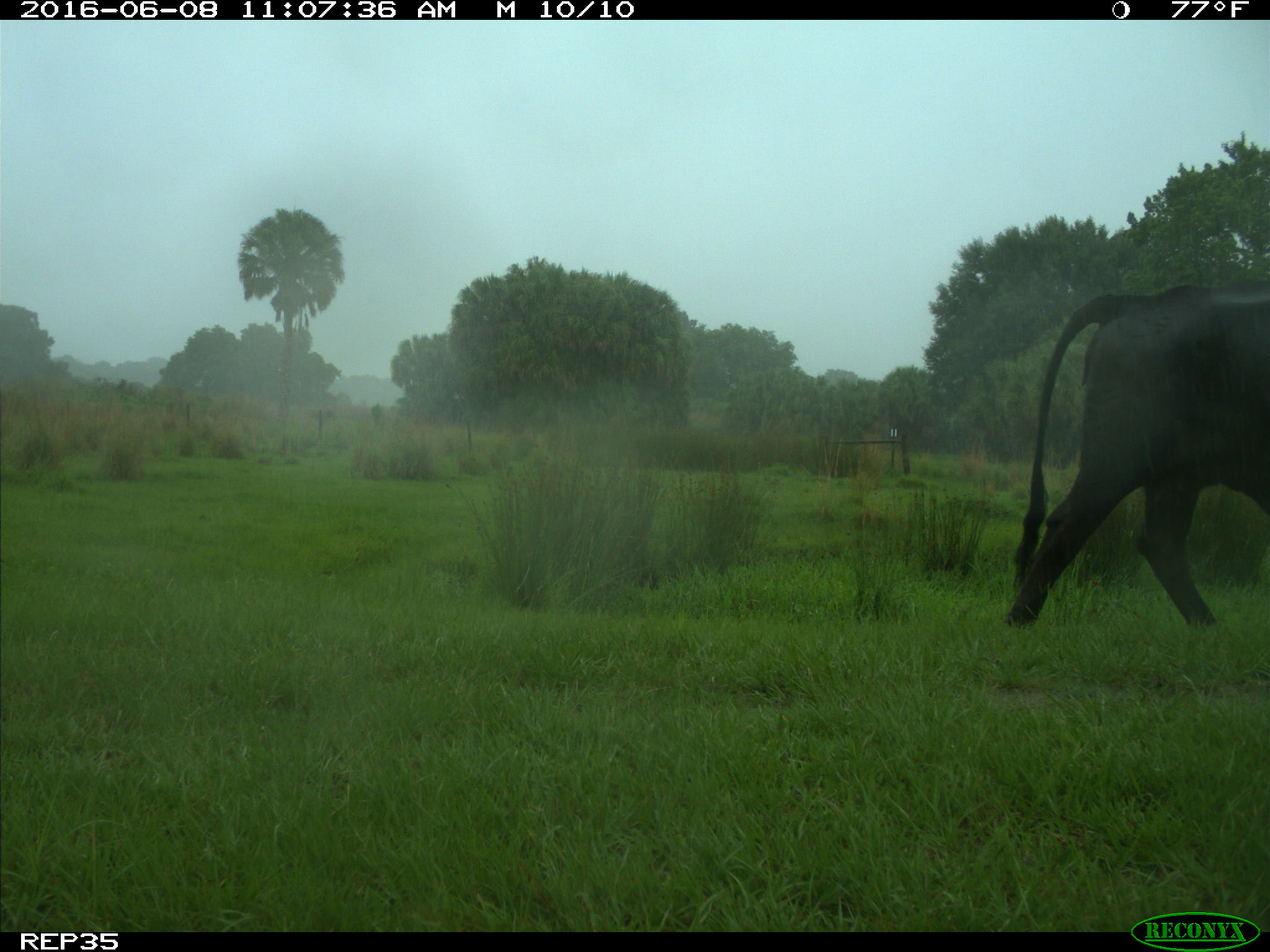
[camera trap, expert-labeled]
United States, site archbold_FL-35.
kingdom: Animalia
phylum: Chordata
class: Mammalia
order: Artiodactyla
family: Bovidae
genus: Bos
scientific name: Bos taurus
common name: domestic cow